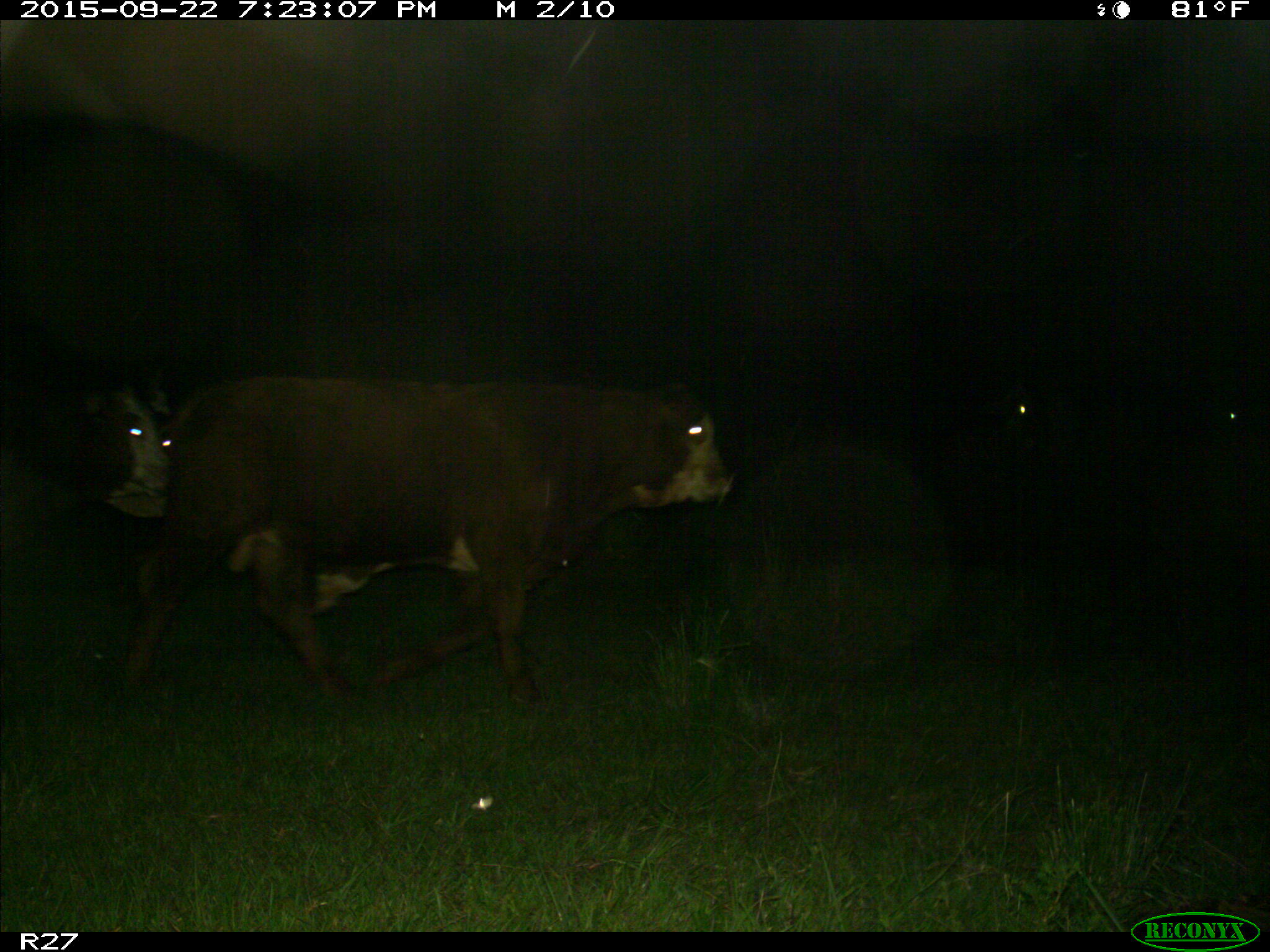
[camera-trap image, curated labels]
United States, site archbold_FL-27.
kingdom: Animalia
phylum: Chordata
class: Mammalia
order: Artiodactyla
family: Bovidae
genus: Bos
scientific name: Bos taurus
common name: domestic cow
Bos taurus (domestic cow).